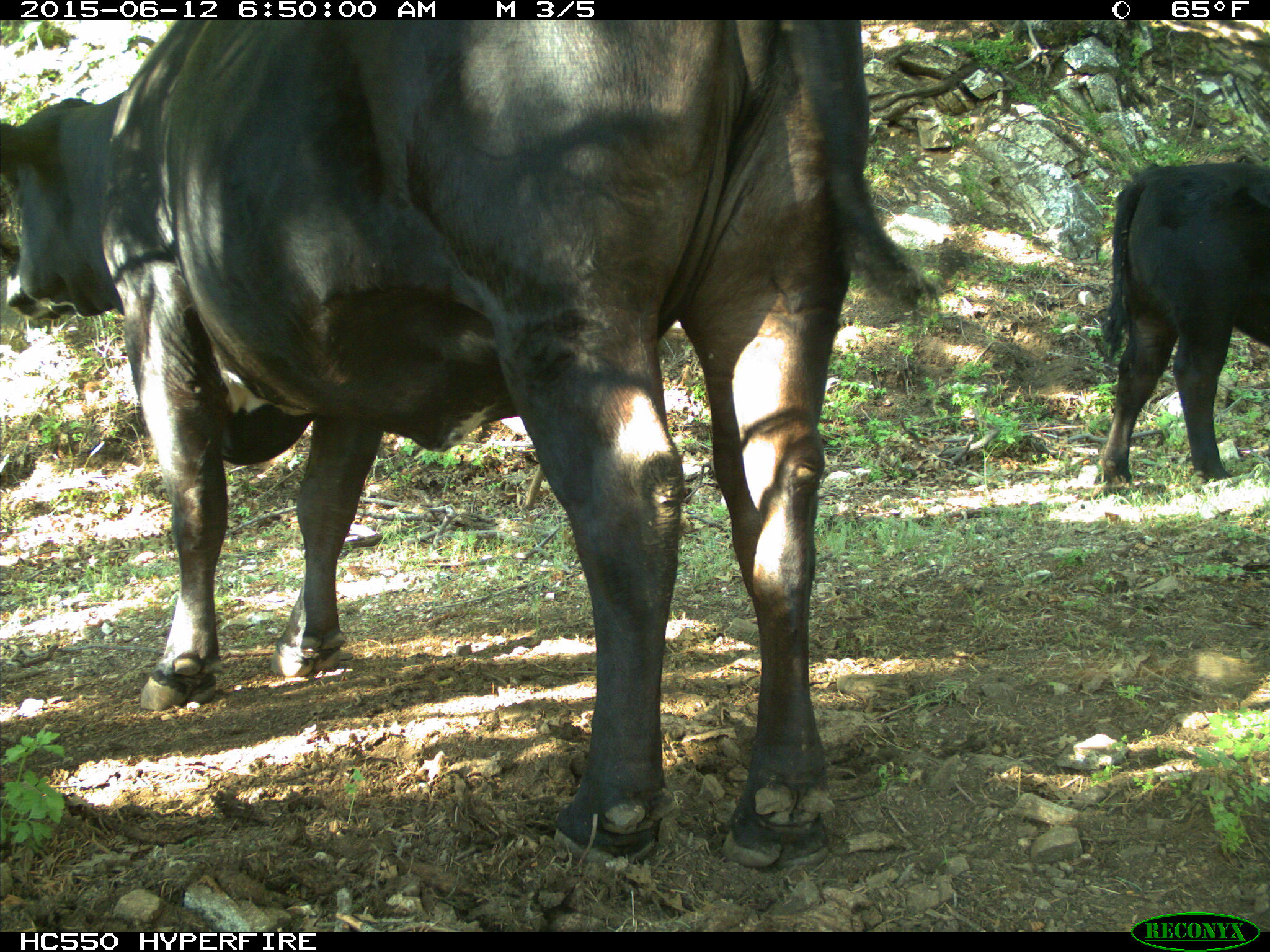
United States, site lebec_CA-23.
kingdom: Animalia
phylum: Chordata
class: Mammalia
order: Artiodactyla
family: Bovidae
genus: Bos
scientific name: Bos taurus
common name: domestic cow